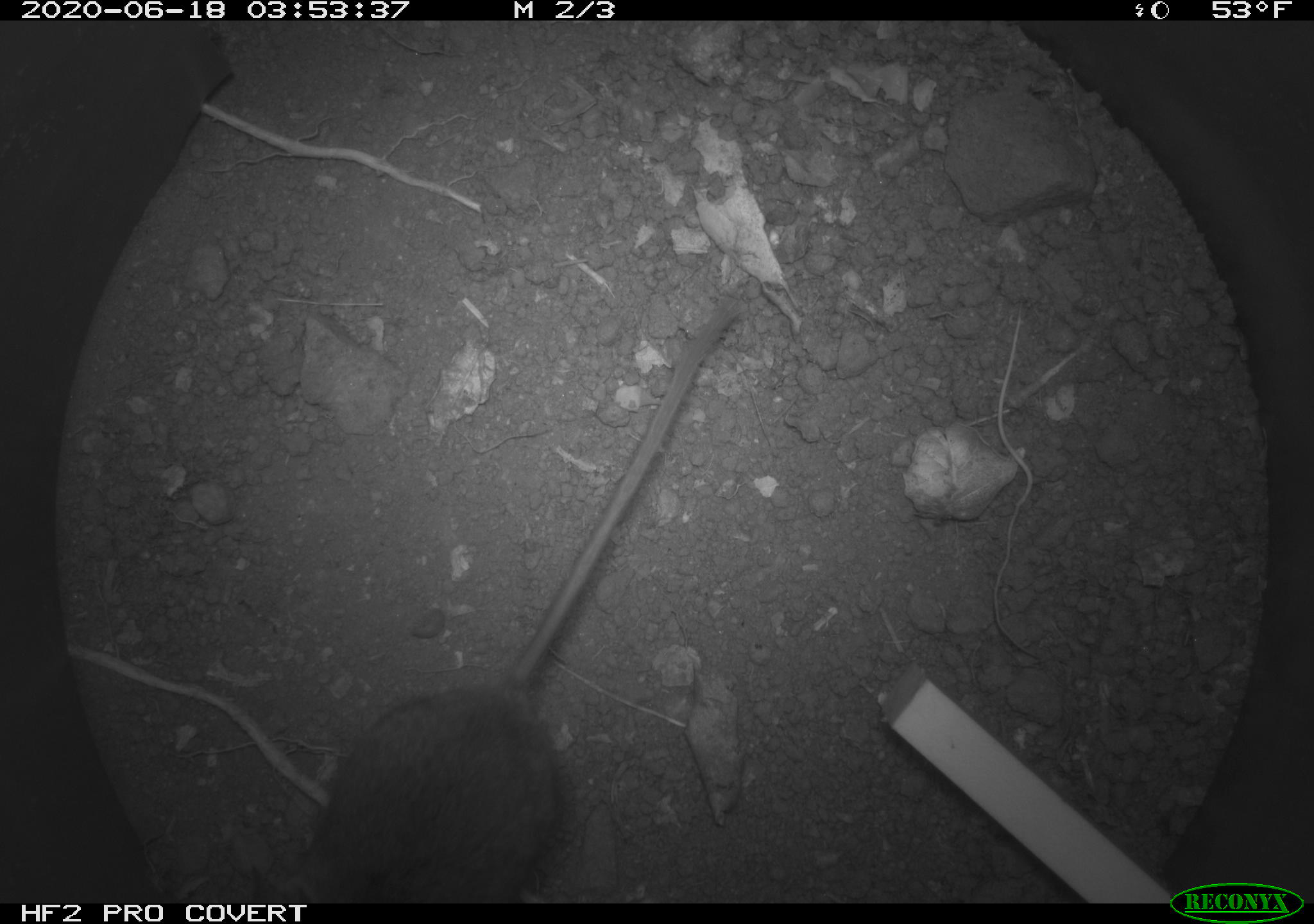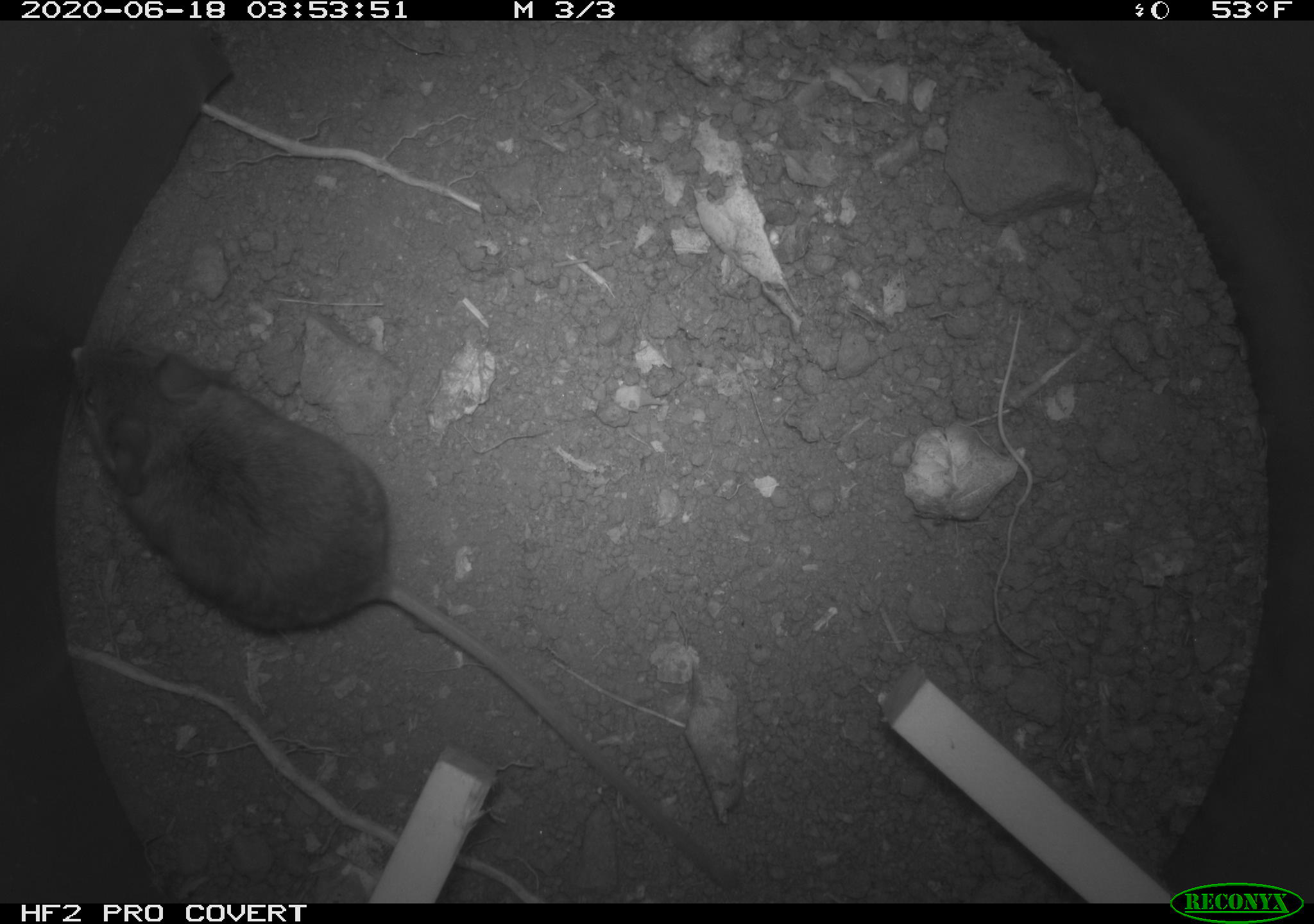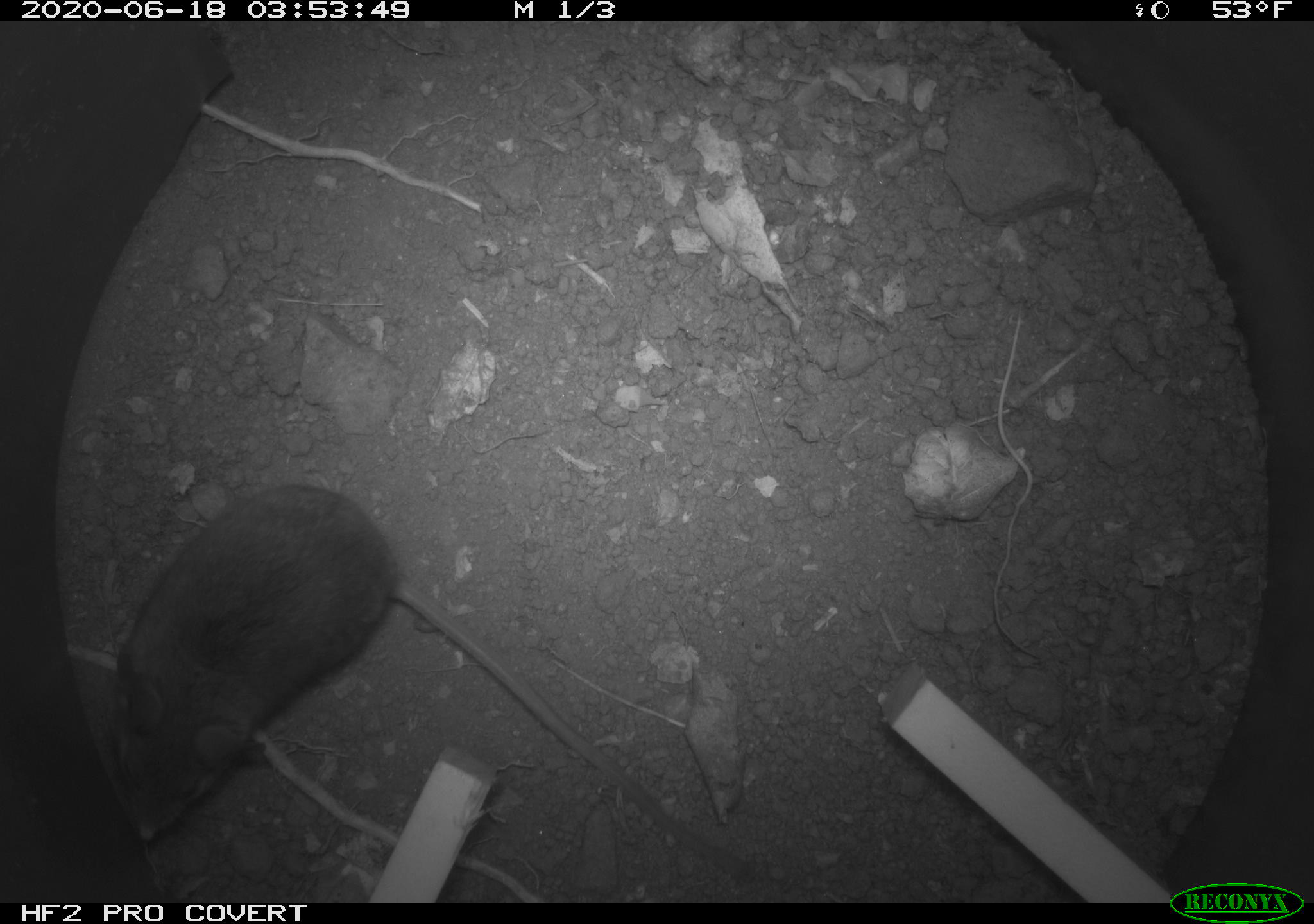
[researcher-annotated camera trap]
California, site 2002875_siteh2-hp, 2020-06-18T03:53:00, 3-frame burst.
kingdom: Animalia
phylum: Chordata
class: Mammalia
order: Rodentia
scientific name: Rodentia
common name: mouse species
Mouse species (Rodentia).